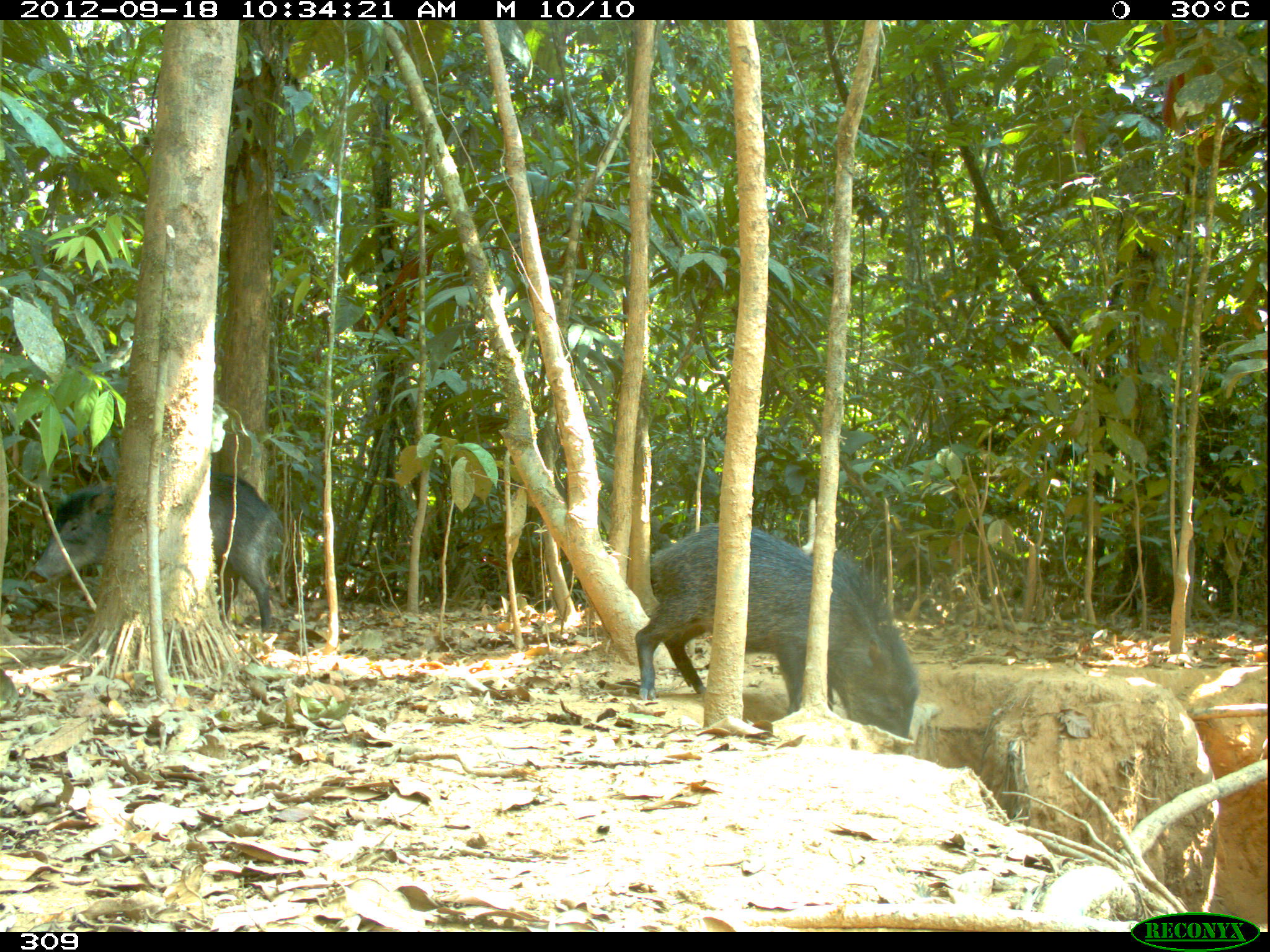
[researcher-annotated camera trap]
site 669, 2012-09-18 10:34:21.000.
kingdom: Animalia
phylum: Chordata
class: Mammalia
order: Artiodactyla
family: Tayassuidae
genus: Tayassu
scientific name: Tayassu pecari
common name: white-lipped peccary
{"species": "Tayassu pecari (white-lipped peccary)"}